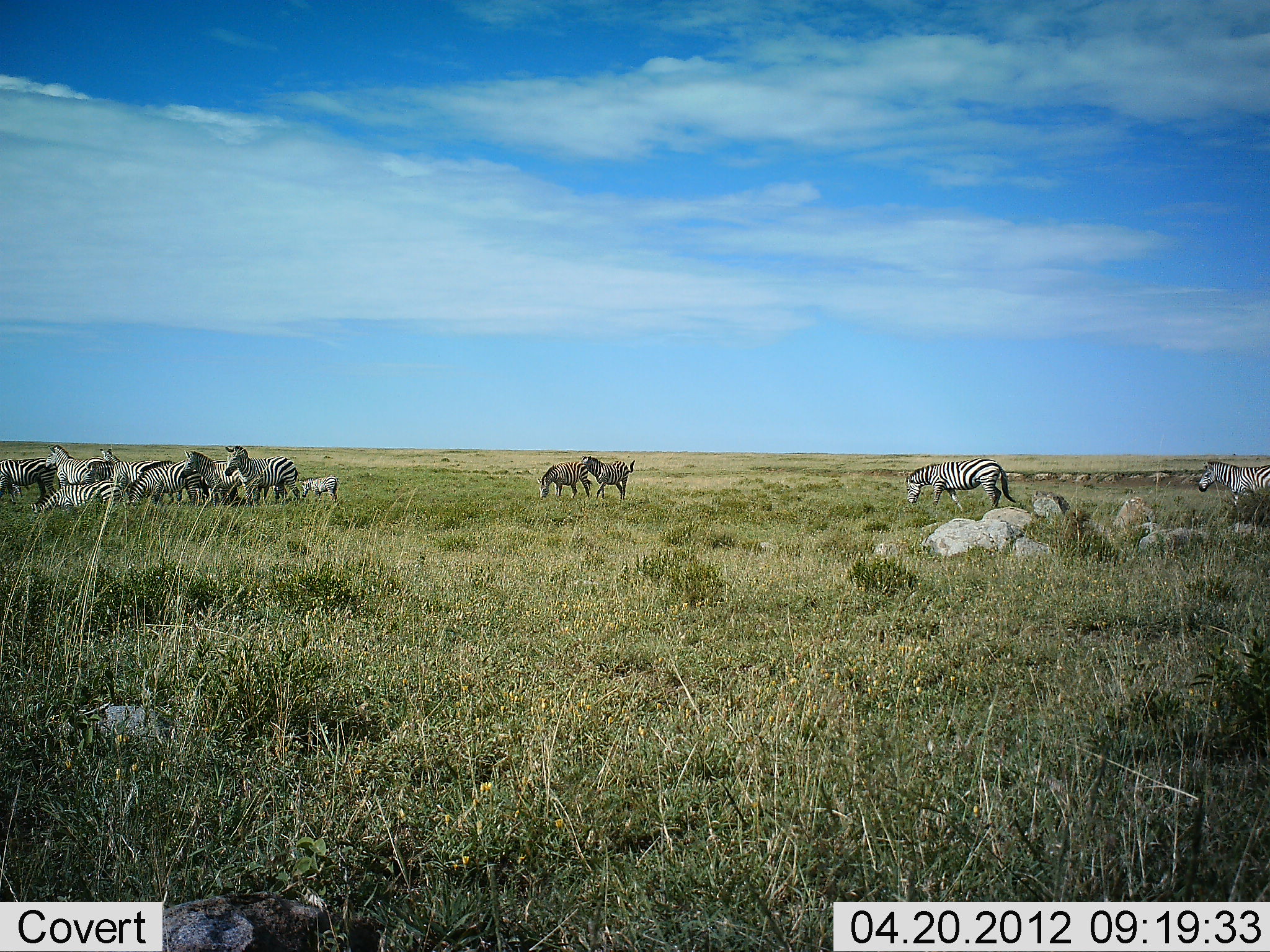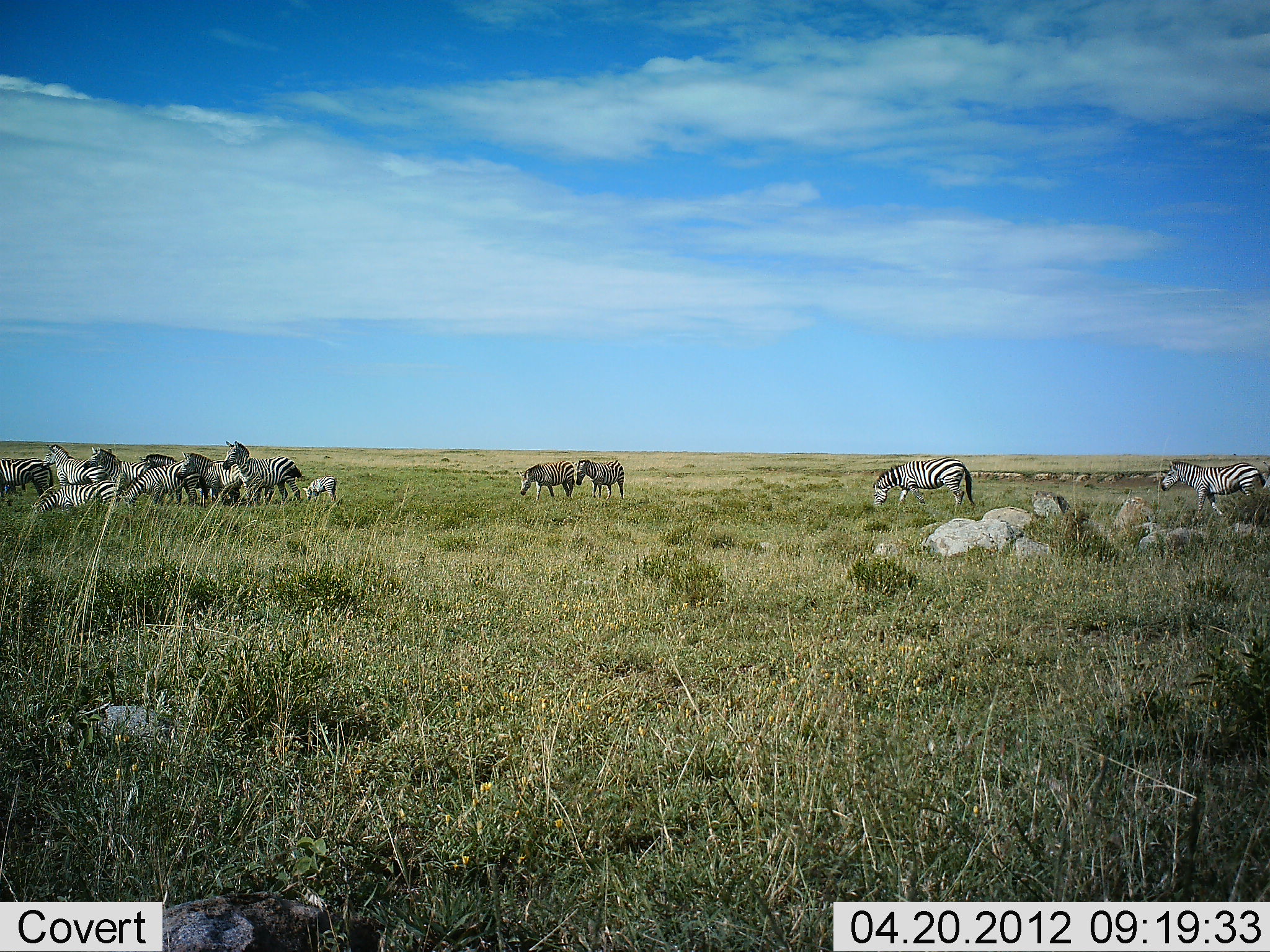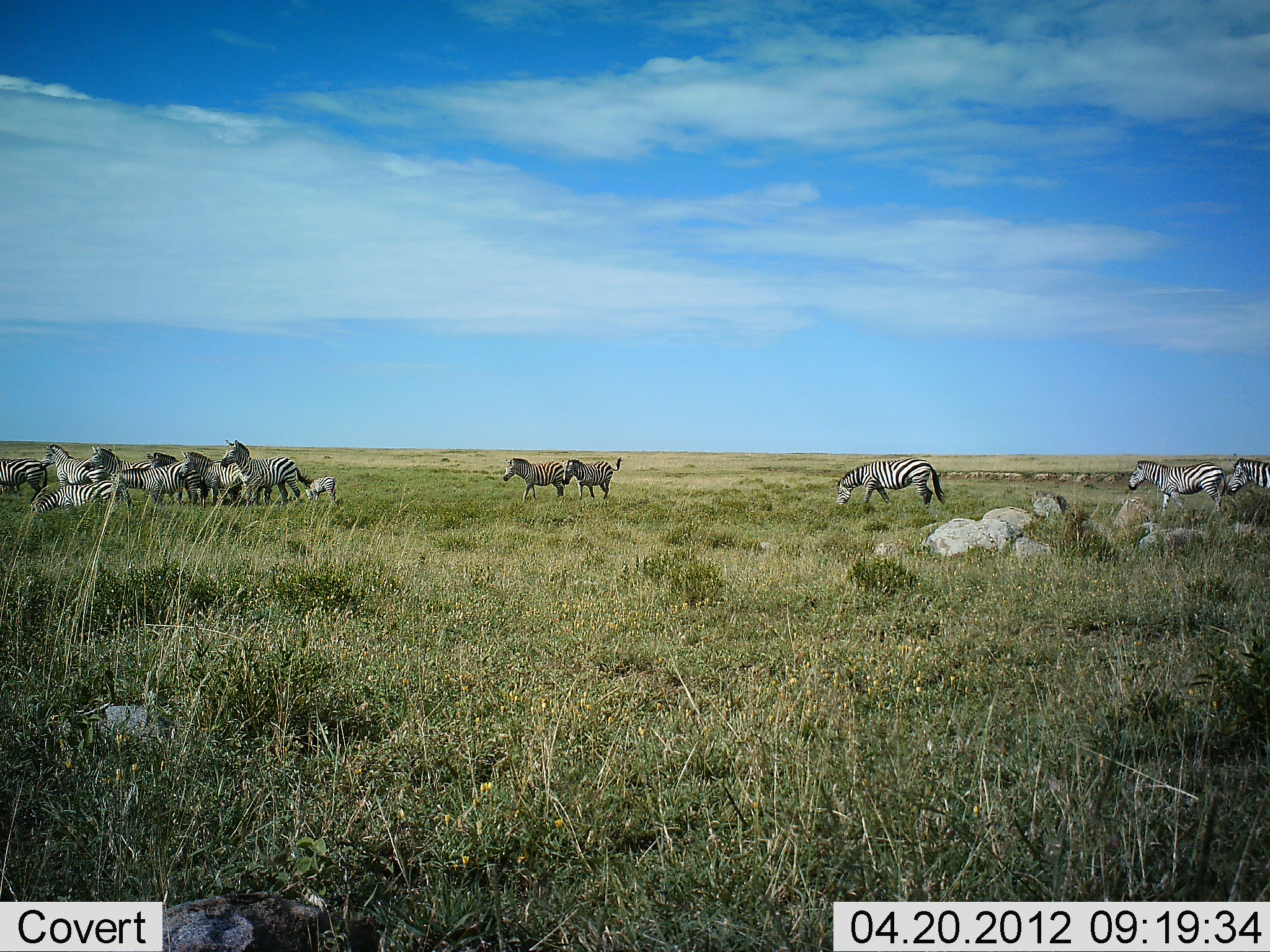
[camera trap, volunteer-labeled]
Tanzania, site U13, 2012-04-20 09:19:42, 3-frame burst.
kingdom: Animalia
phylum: Chordata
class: Mammalia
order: Perissodactyla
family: Equidae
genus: Equus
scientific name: Equus quagga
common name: plains zebra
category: zebra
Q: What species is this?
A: Zebra (plains zebra) (Equus quagga).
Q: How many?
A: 11-50.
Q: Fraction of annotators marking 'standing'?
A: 76%.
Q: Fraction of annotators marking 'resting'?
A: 29%.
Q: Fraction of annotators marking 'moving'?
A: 65%.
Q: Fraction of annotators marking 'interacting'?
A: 24%.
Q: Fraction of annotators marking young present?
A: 59%.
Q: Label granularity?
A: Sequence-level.